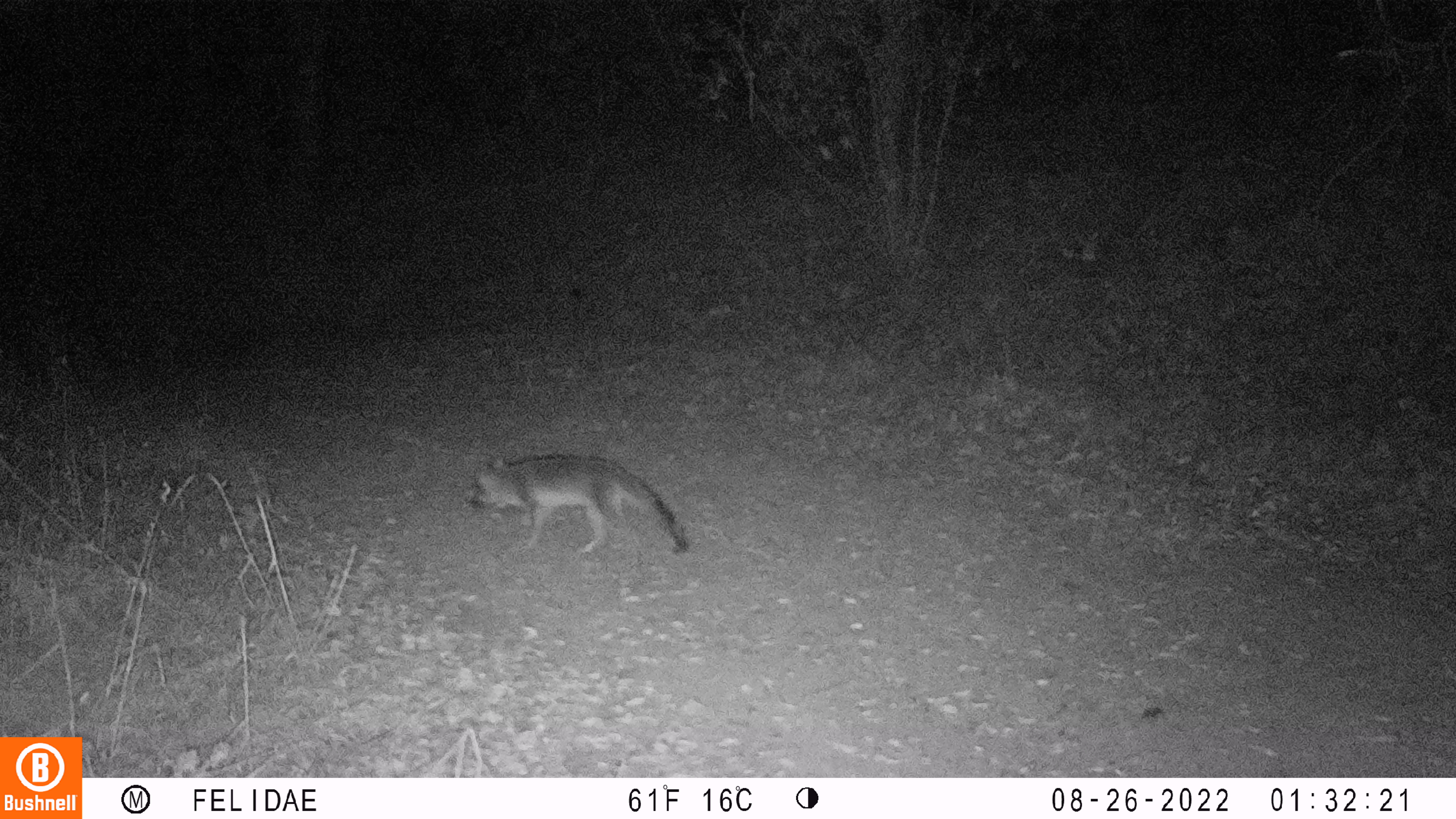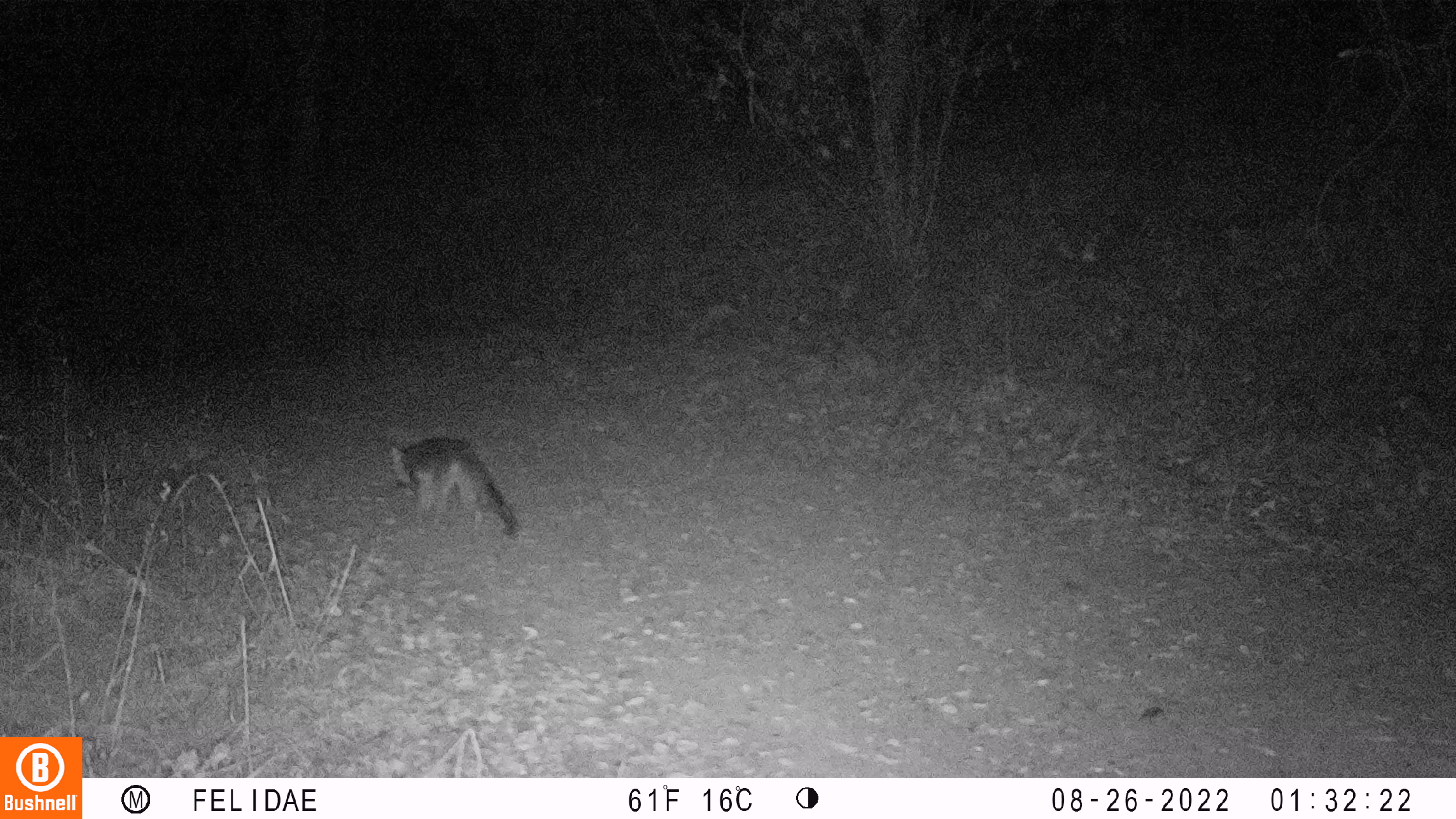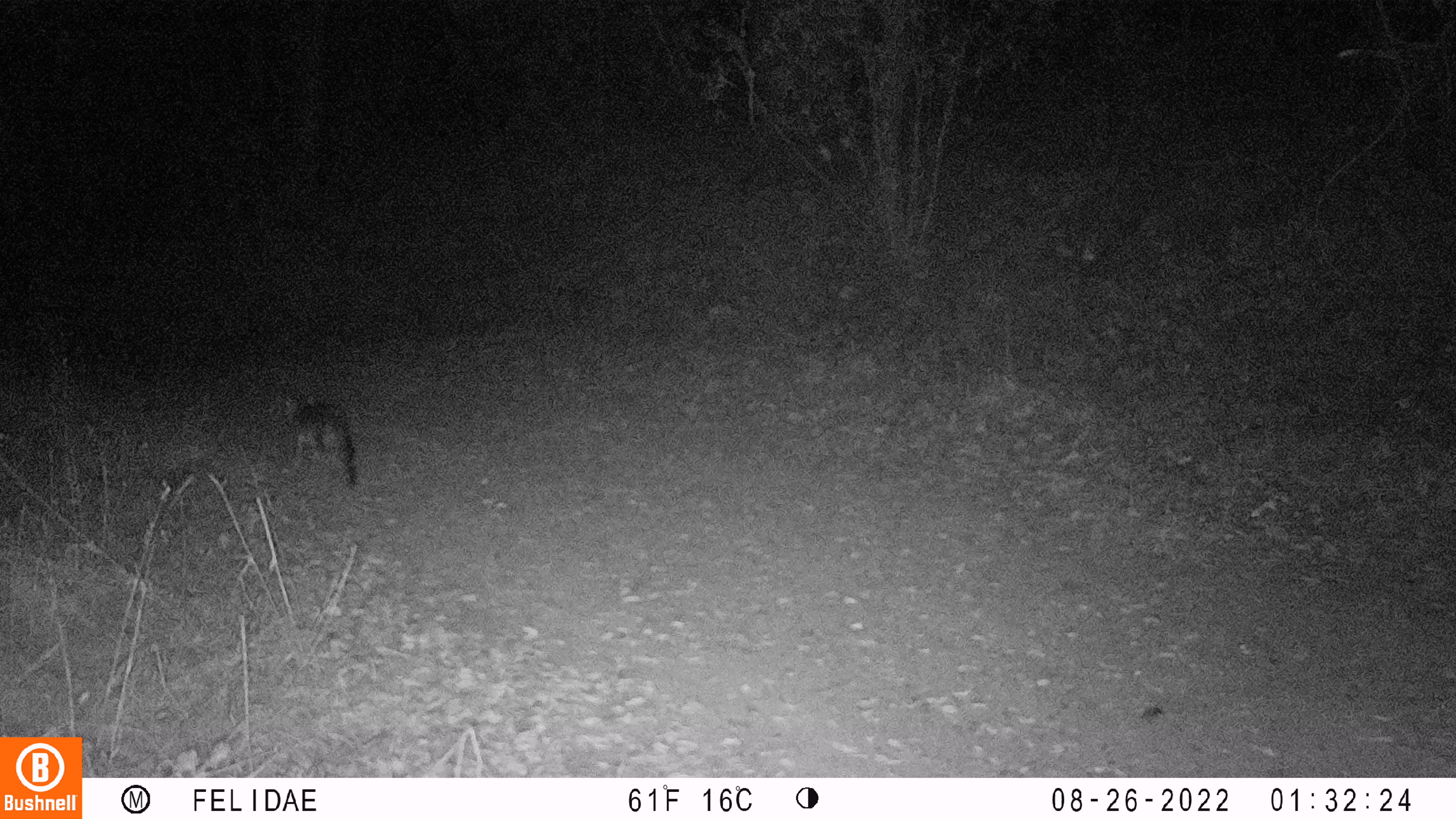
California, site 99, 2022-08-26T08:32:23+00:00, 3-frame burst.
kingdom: Animalia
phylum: Chordata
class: Mammalia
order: Carnivora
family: Canidae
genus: Urocyon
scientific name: Urocyon cinereoargenteus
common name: gray fox